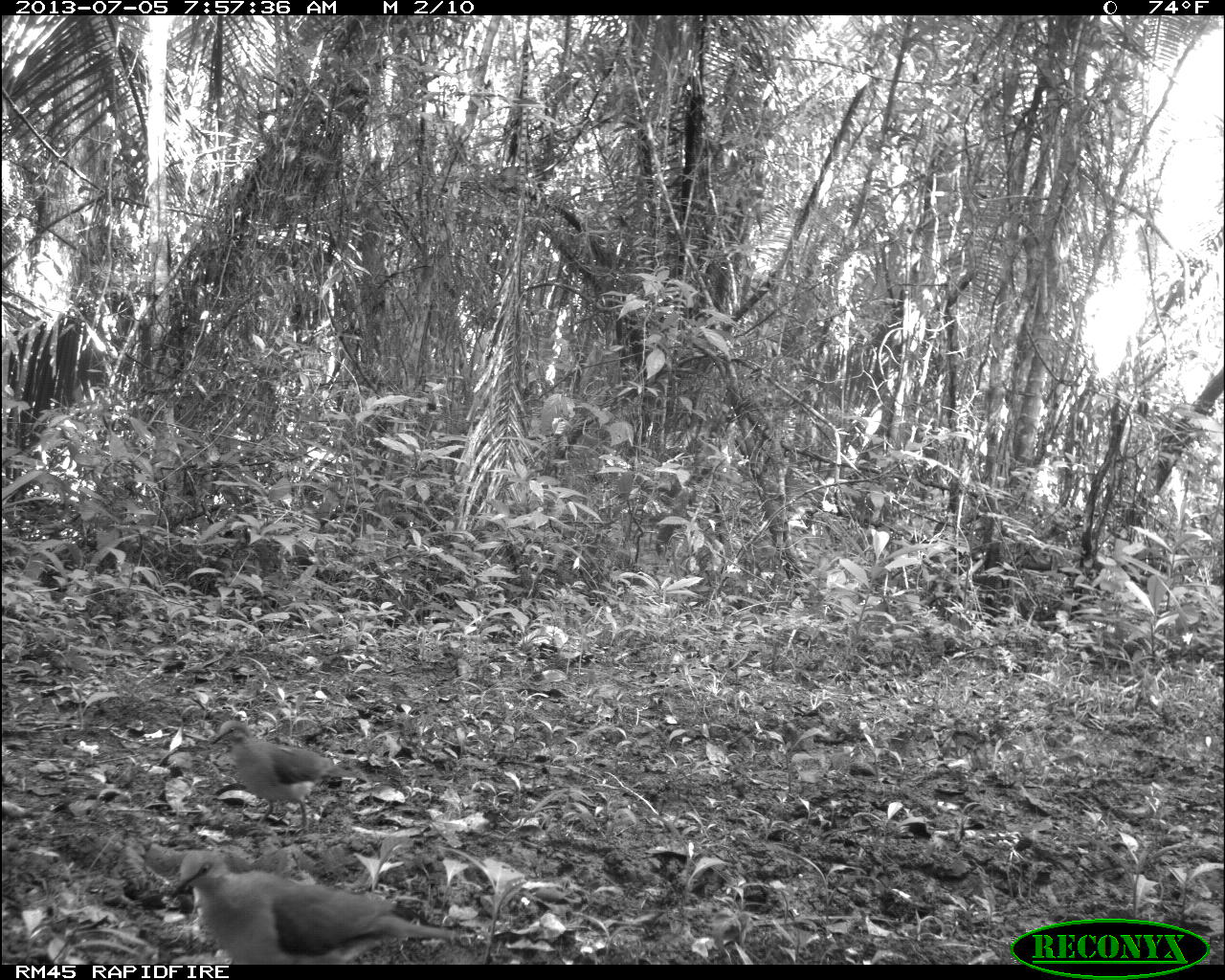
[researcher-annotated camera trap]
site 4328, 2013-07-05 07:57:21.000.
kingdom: Animalia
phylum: Chordata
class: Aves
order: Columbiformes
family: Columbidae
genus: Leptotila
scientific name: Leptotila plumbeiceps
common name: gray-headed dove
Leptotila plumbeiceps (gray-headed dove), count 2.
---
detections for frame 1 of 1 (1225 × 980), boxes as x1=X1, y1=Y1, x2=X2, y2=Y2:
leptotila plumbeiceps: x1=168, y1=847, x2=457, y2=962; x1=211, y1=718, x2=364, y2=836